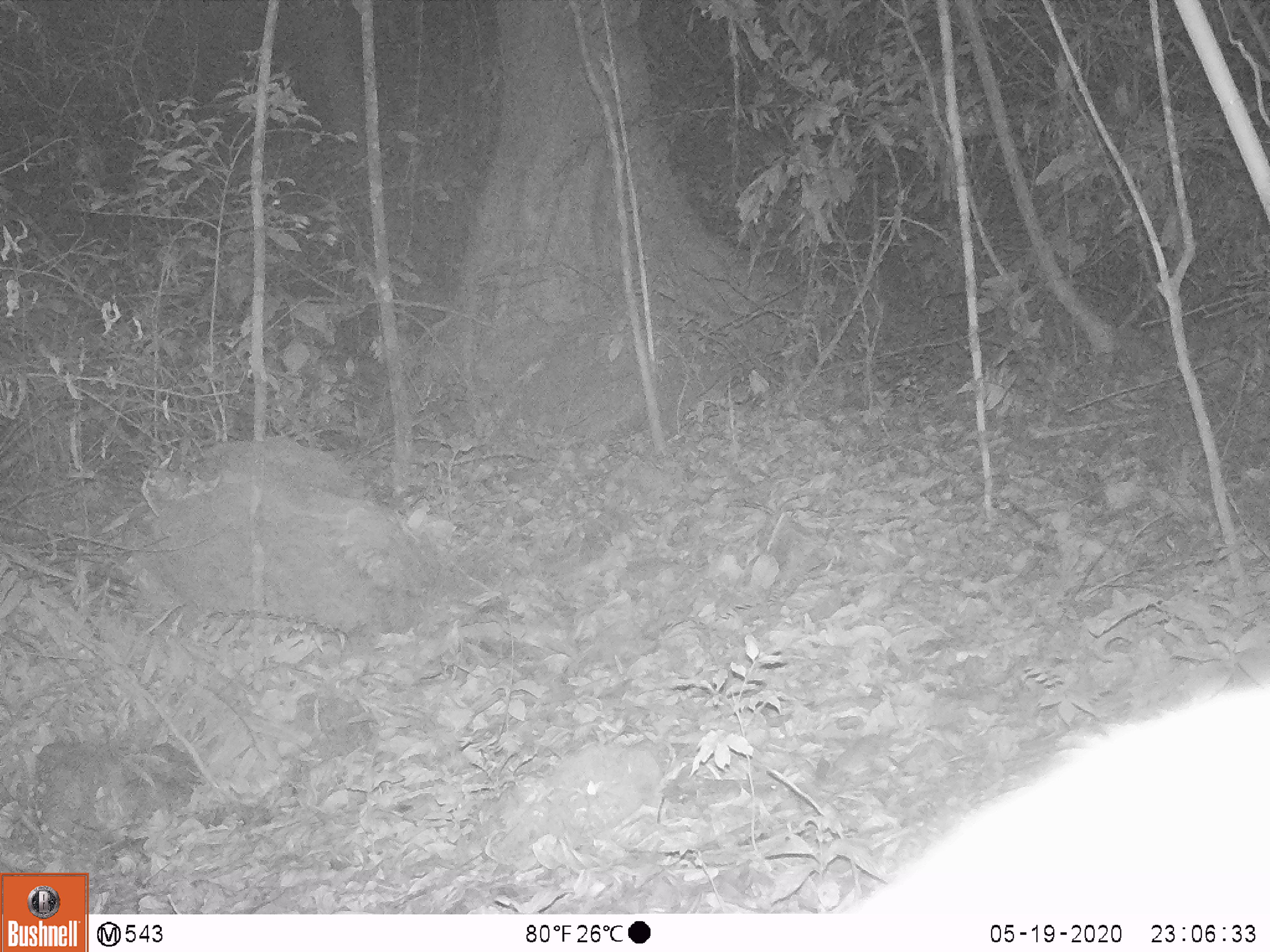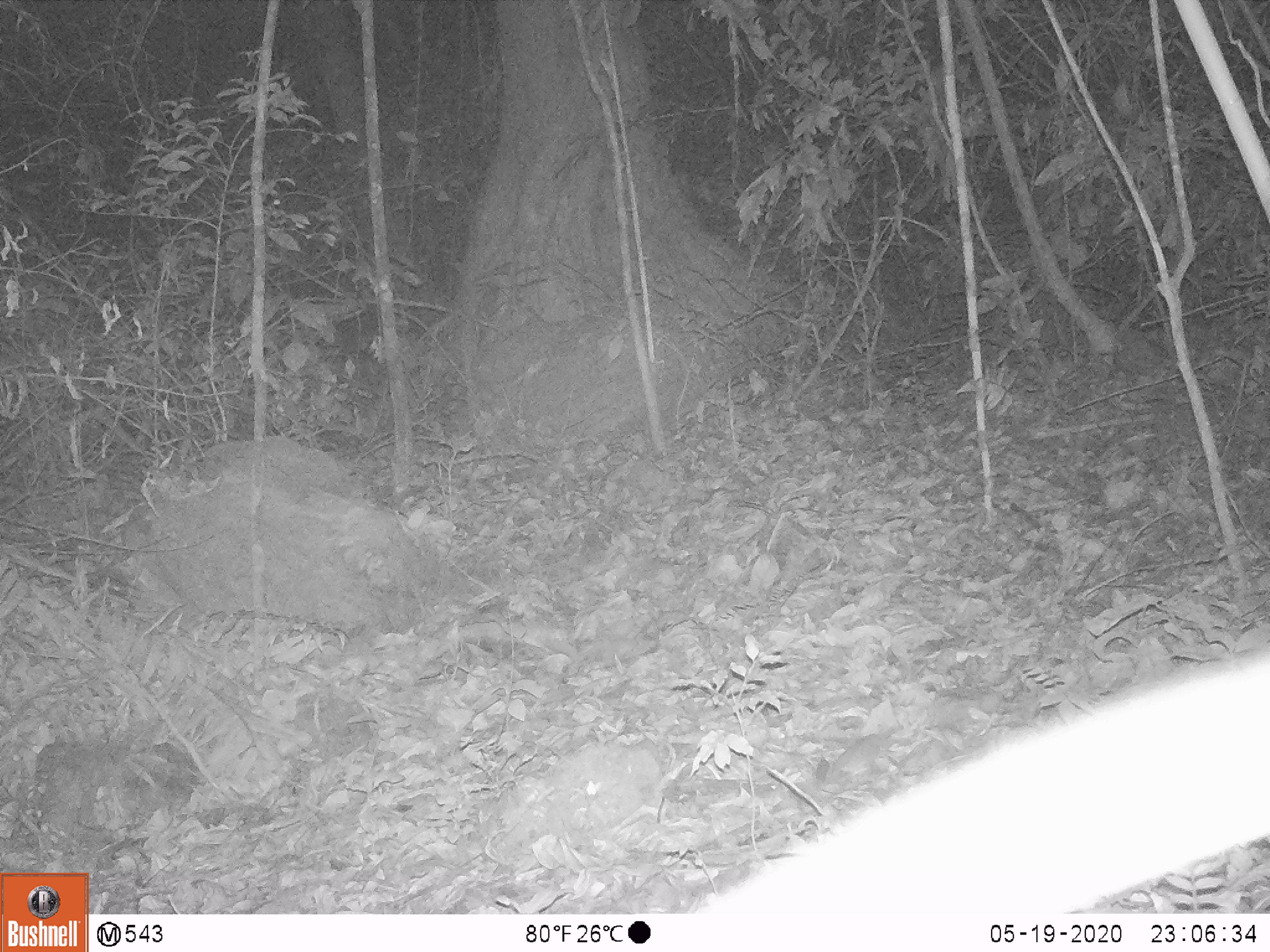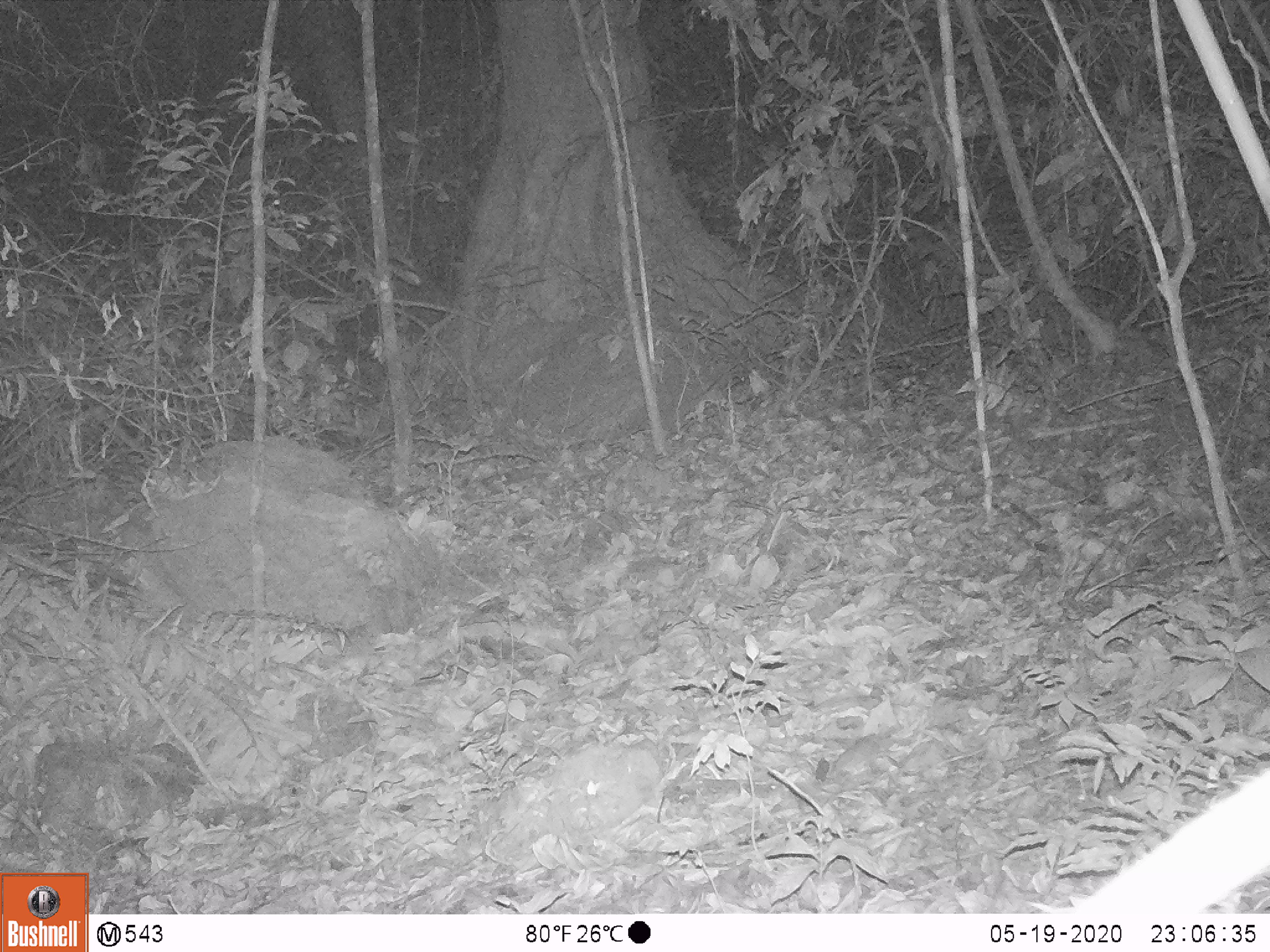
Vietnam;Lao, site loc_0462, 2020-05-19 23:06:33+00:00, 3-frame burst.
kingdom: Animalia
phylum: Chordata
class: Mammalia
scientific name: Mammalia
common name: mammal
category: unidentified small mammal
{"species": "unidentified small mammal (mammal) (Mammalia)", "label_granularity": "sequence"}